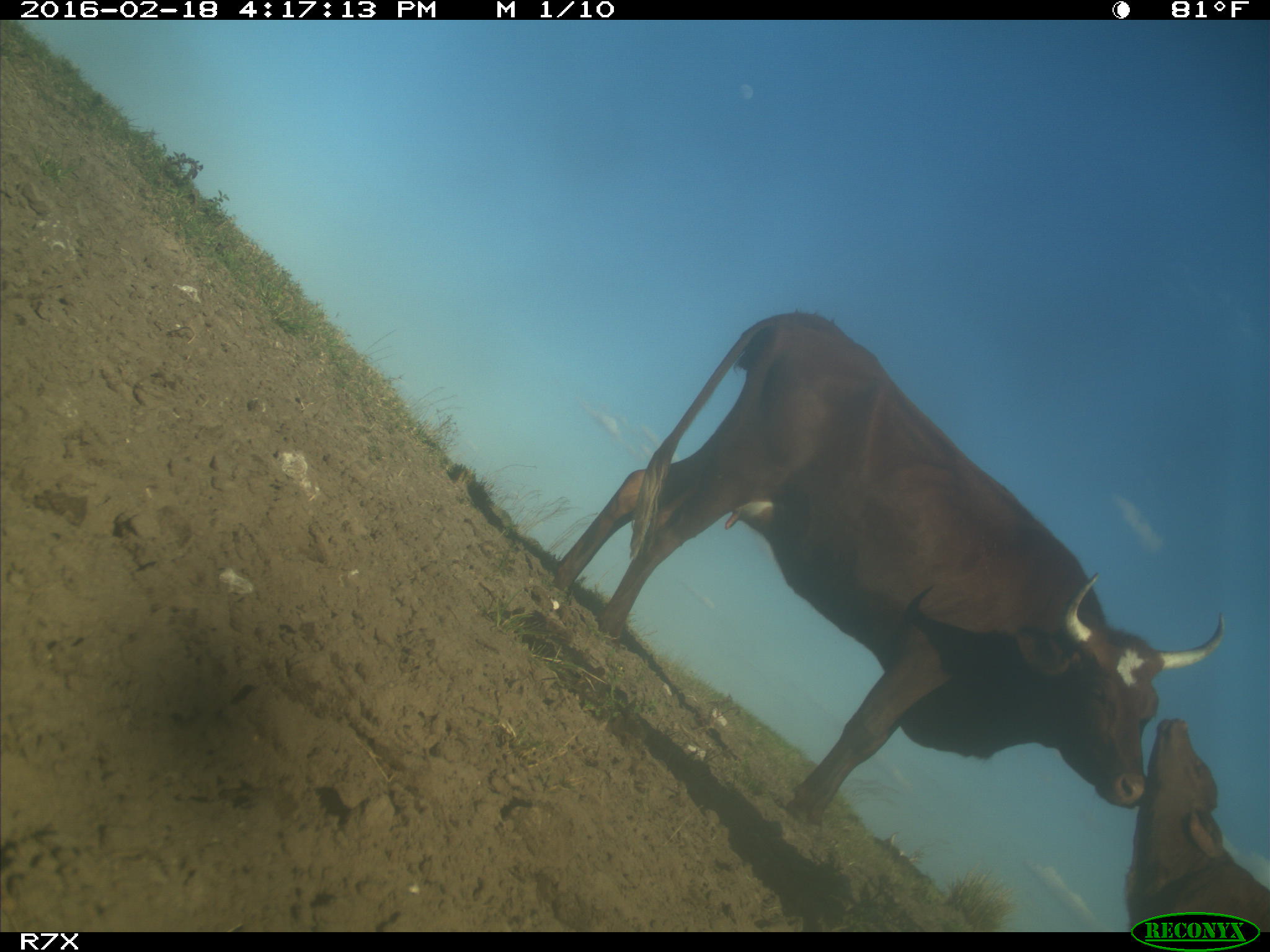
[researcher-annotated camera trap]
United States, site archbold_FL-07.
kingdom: Animalia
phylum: Chordata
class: Mammalia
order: Artiodactyla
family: Bovidae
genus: Bos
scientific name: Bos taurus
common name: domestic cow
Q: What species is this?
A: Bos taurus (domestic cow).